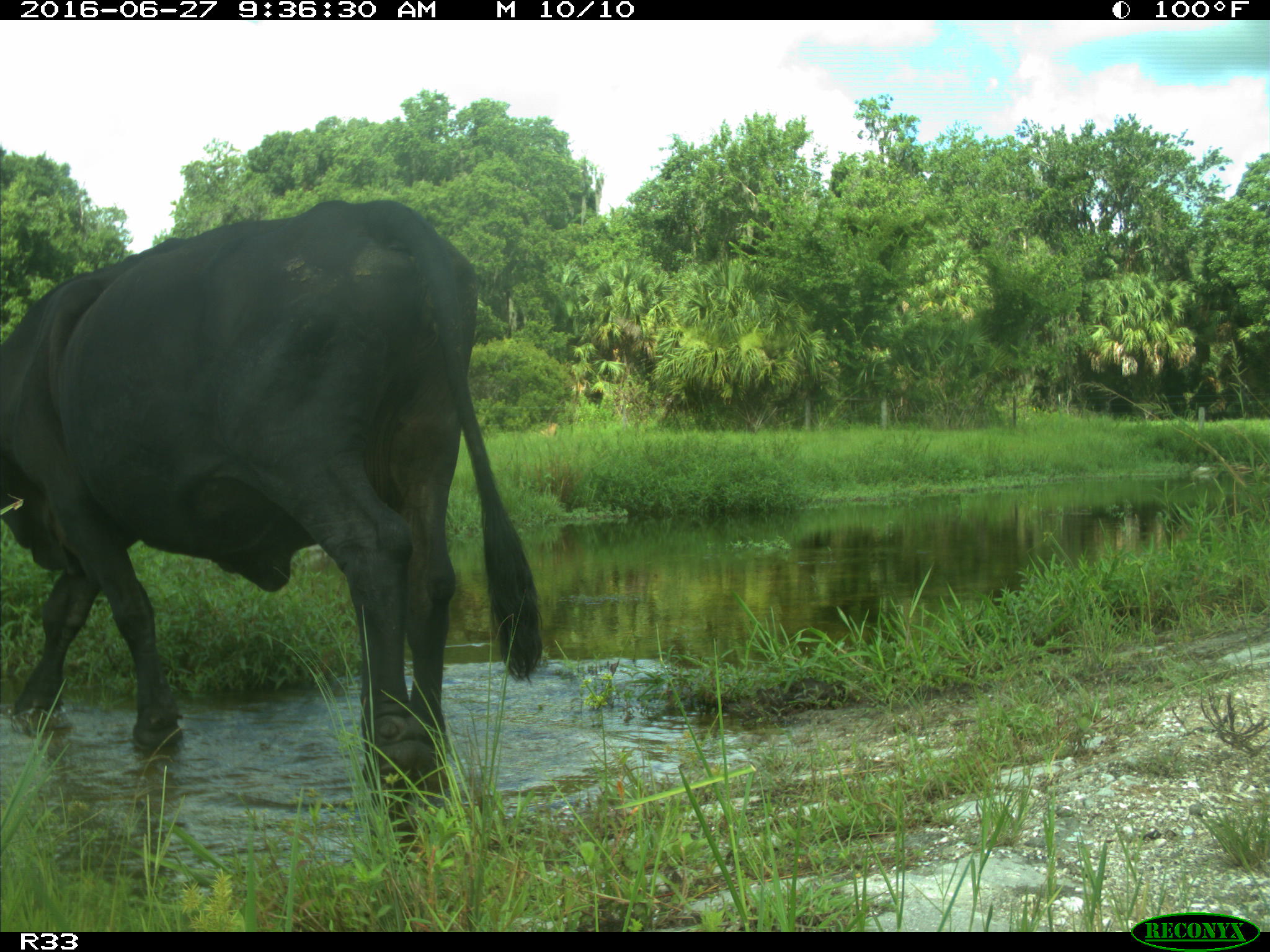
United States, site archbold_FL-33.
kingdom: Animalia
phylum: Chordata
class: Mammalia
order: Artiodactyla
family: Bovidae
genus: Bos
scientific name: Bos taurus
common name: domestic cow